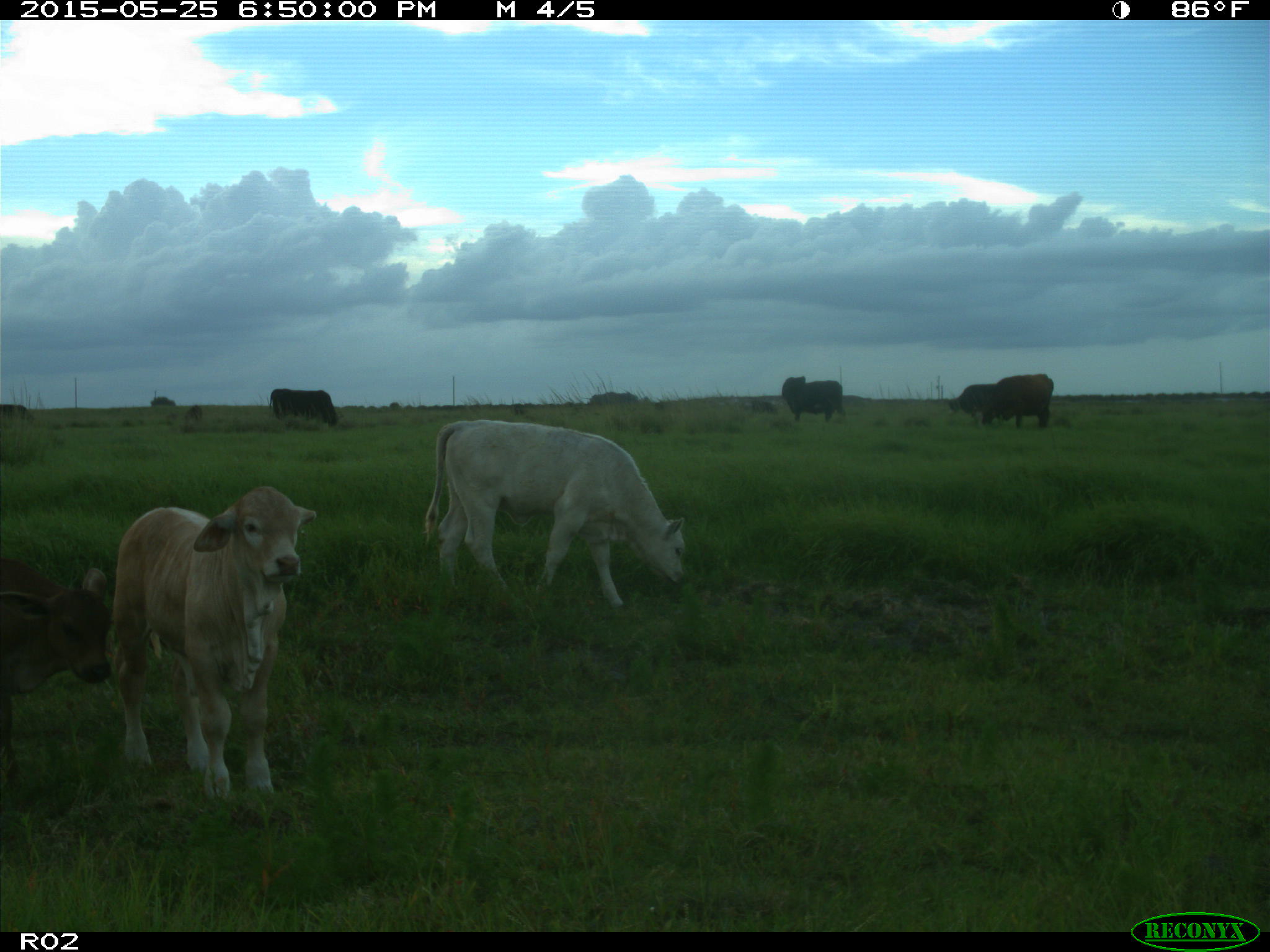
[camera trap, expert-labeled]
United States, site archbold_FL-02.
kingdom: Animalia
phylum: Chordata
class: Mammalia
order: Artiodactyla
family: Bovidae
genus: Bos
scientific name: Bos taurus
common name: domestic cow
Bos taurus (domestic cow).